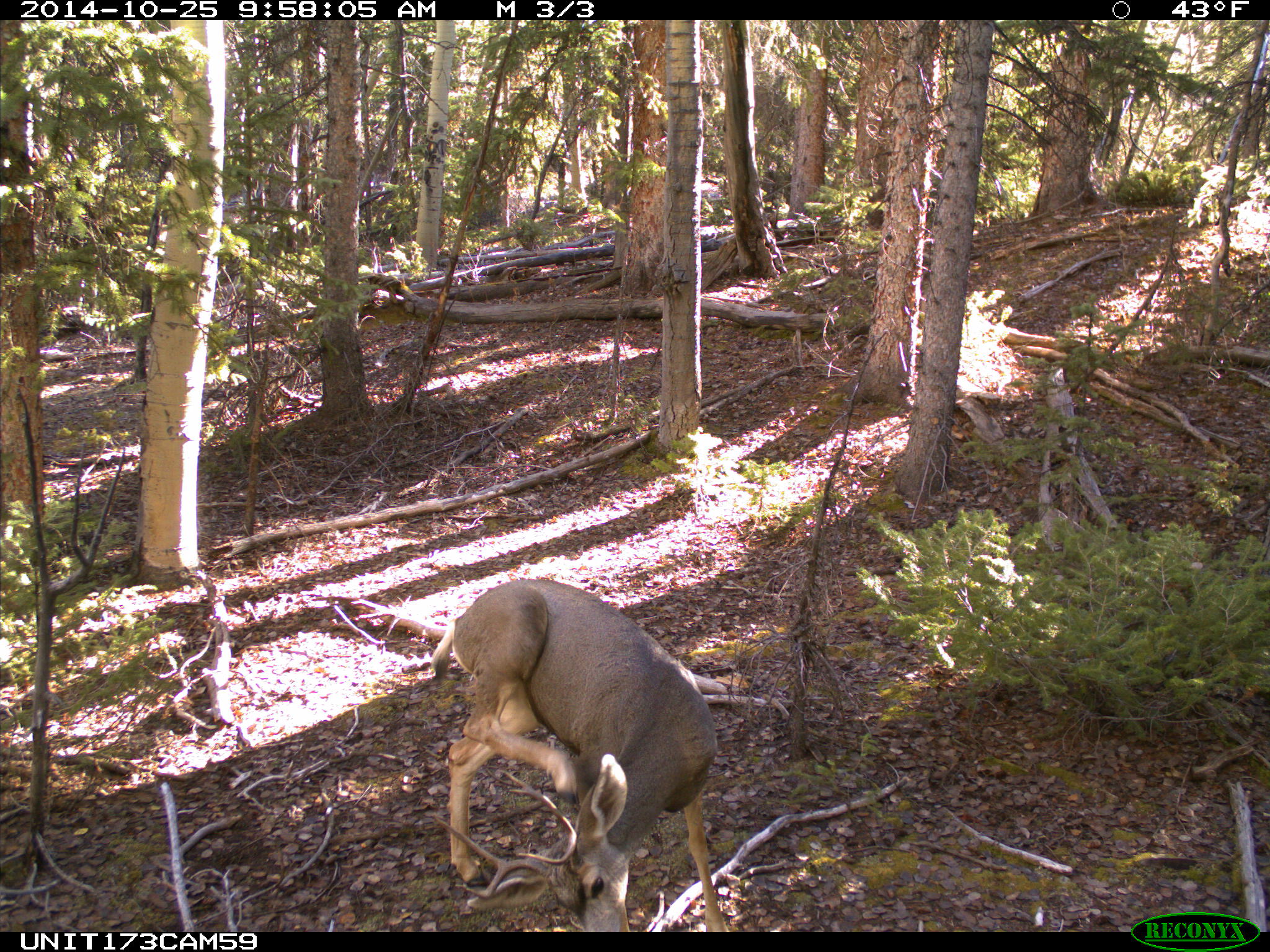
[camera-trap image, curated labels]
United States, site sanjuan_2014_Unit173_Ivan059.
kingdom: Animalia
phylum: Chordata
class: Mammalia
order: Artiodactyla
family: Cervidae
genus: Odocoileus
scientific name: Odocoileus hemionus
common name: mule deer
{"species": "Odocoileus hemionus (mule deer)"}